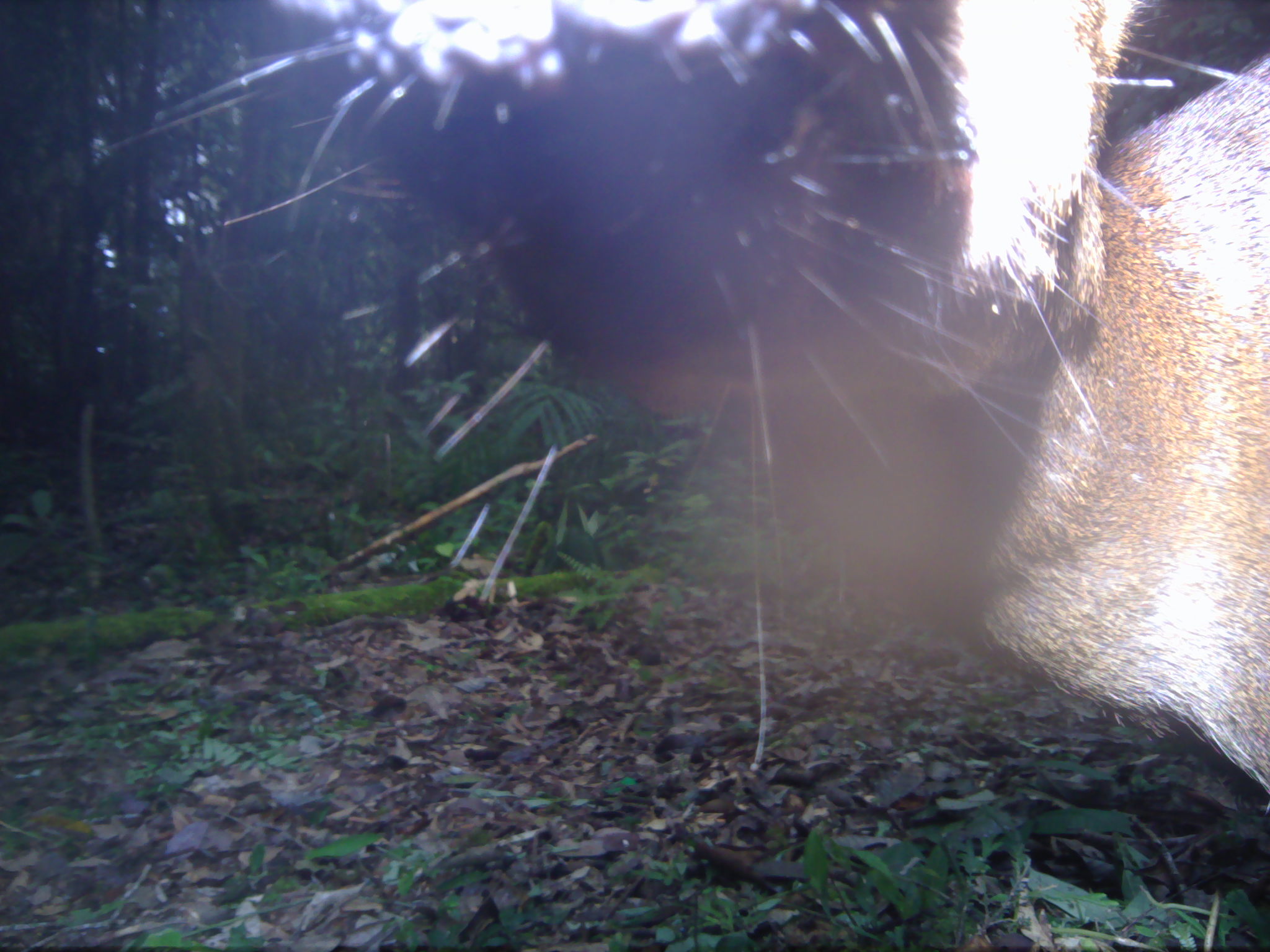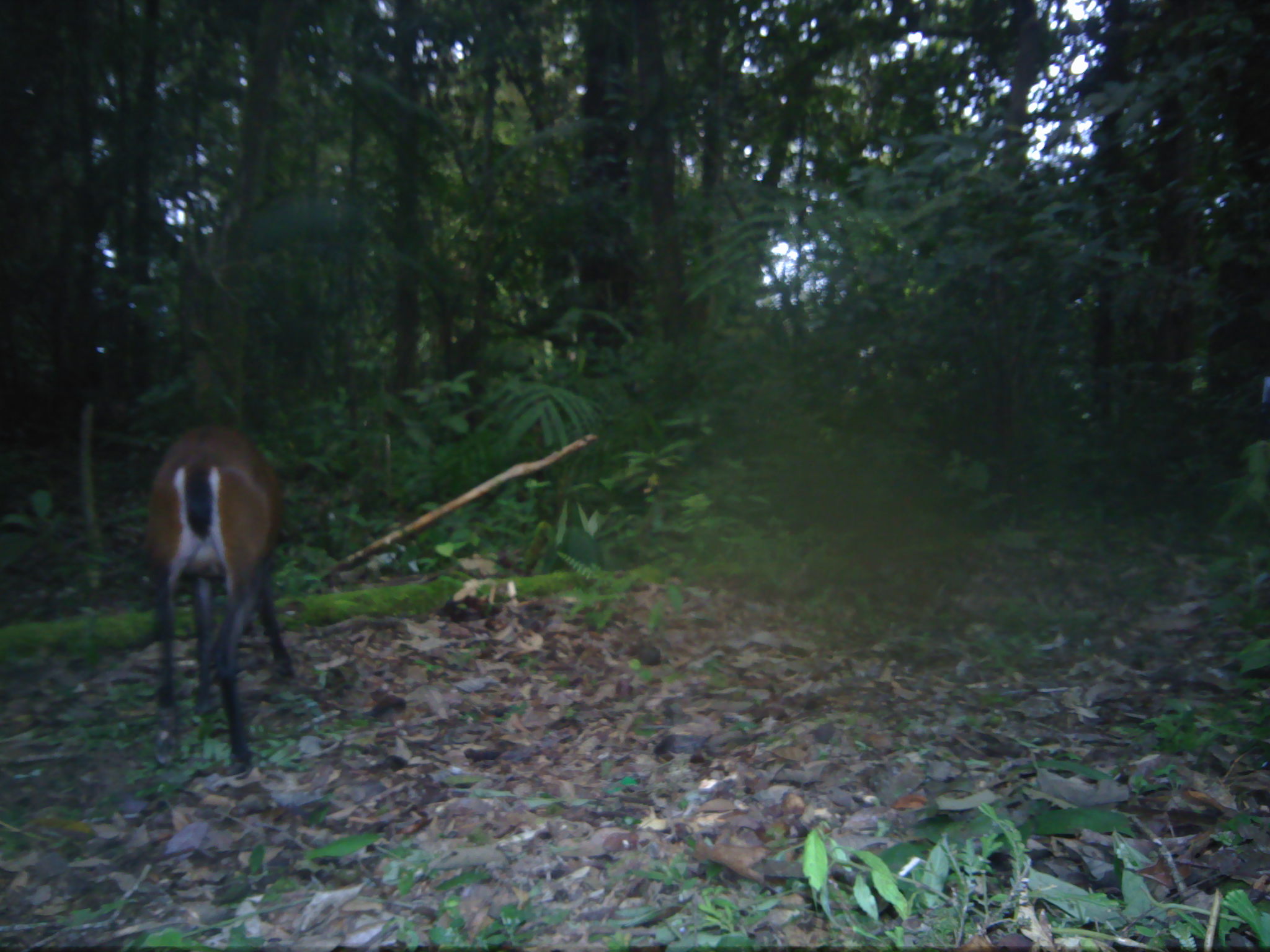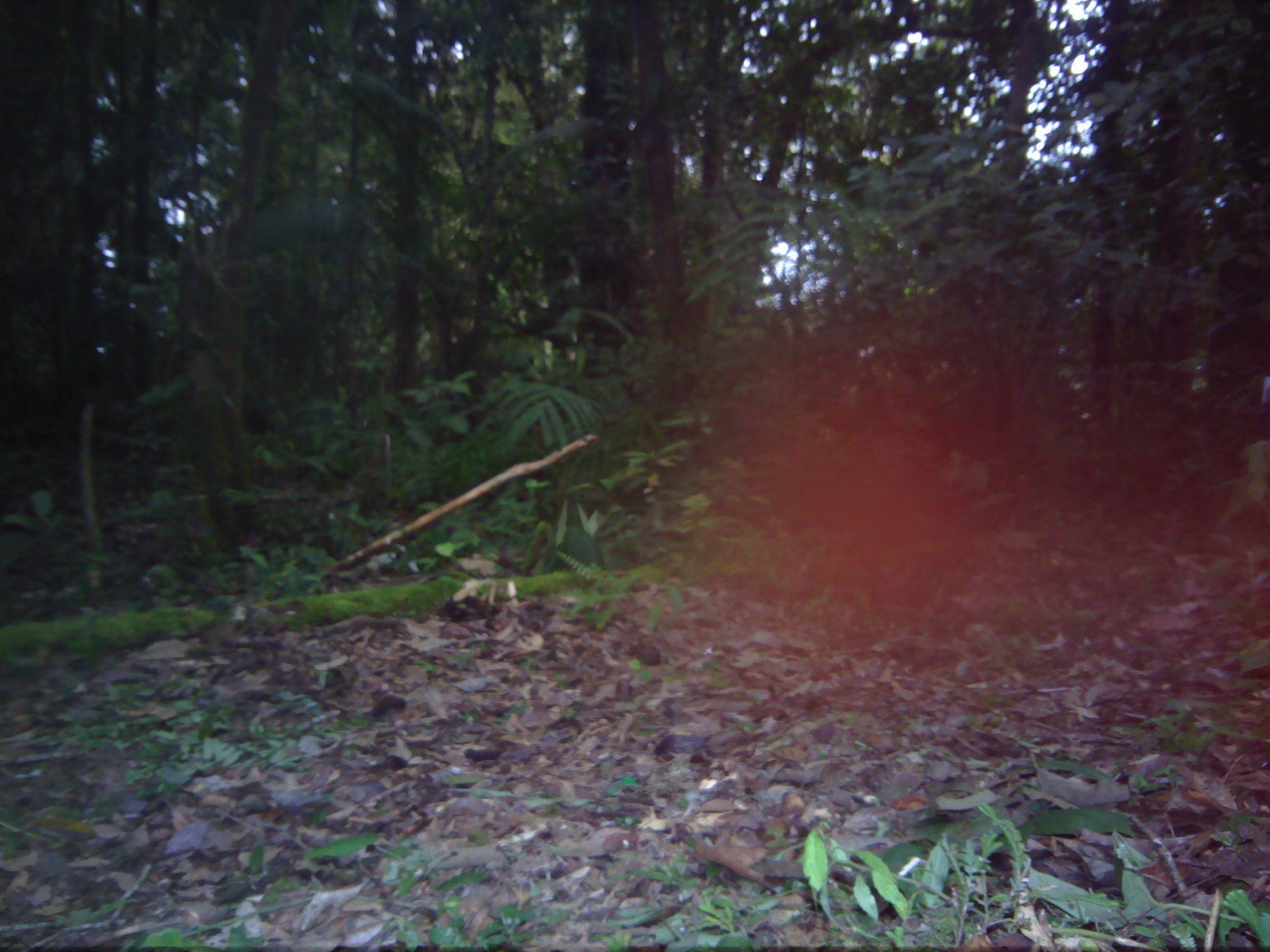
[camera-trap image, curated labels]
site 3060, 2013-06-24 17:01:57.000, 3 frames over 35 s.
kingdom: Animalia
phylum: Chordata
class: Mammalia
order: Artiodactyla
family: Cervidae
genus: Muntiacus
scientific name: Muntiacus muntjak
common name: southern red muntjac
Muntiacus muntjak (southern red muntjac), count 1.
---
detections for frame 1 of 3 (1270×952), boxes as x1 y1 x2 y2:
muntiacus muntjak: 106 0 1267 789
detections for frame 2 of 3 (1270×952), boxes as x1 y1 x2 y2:
muntiacus muntjak: 142 423 292 775